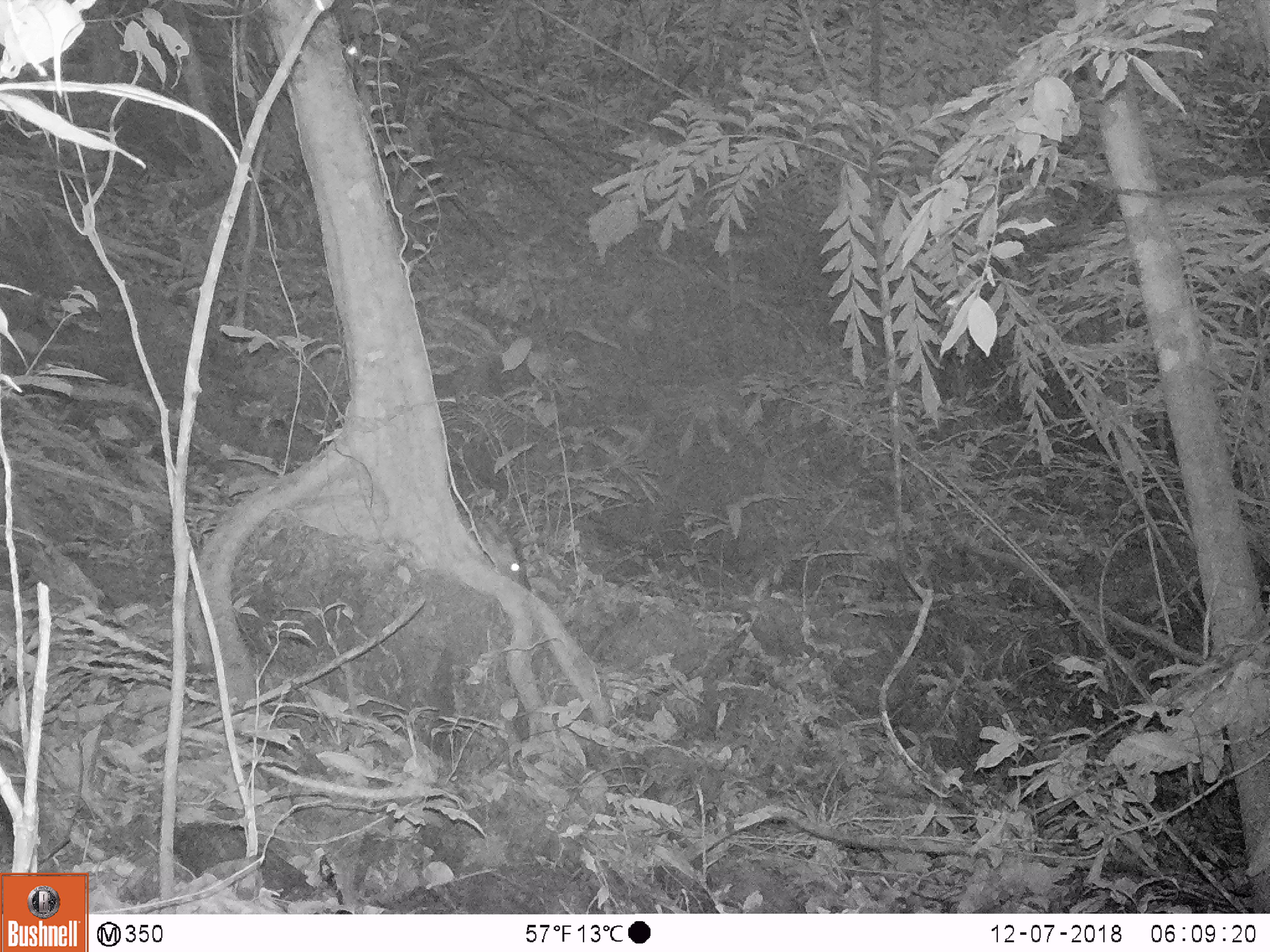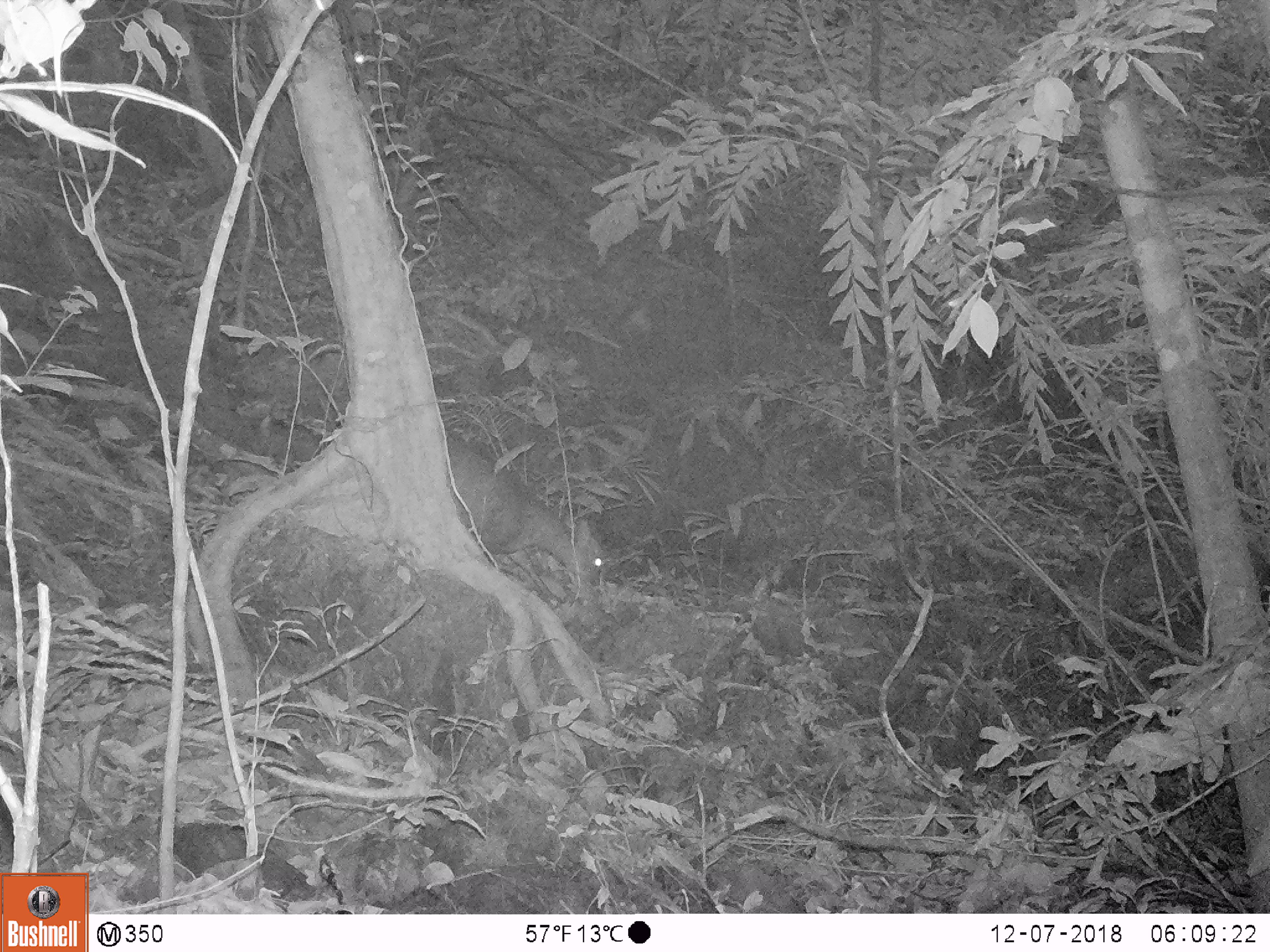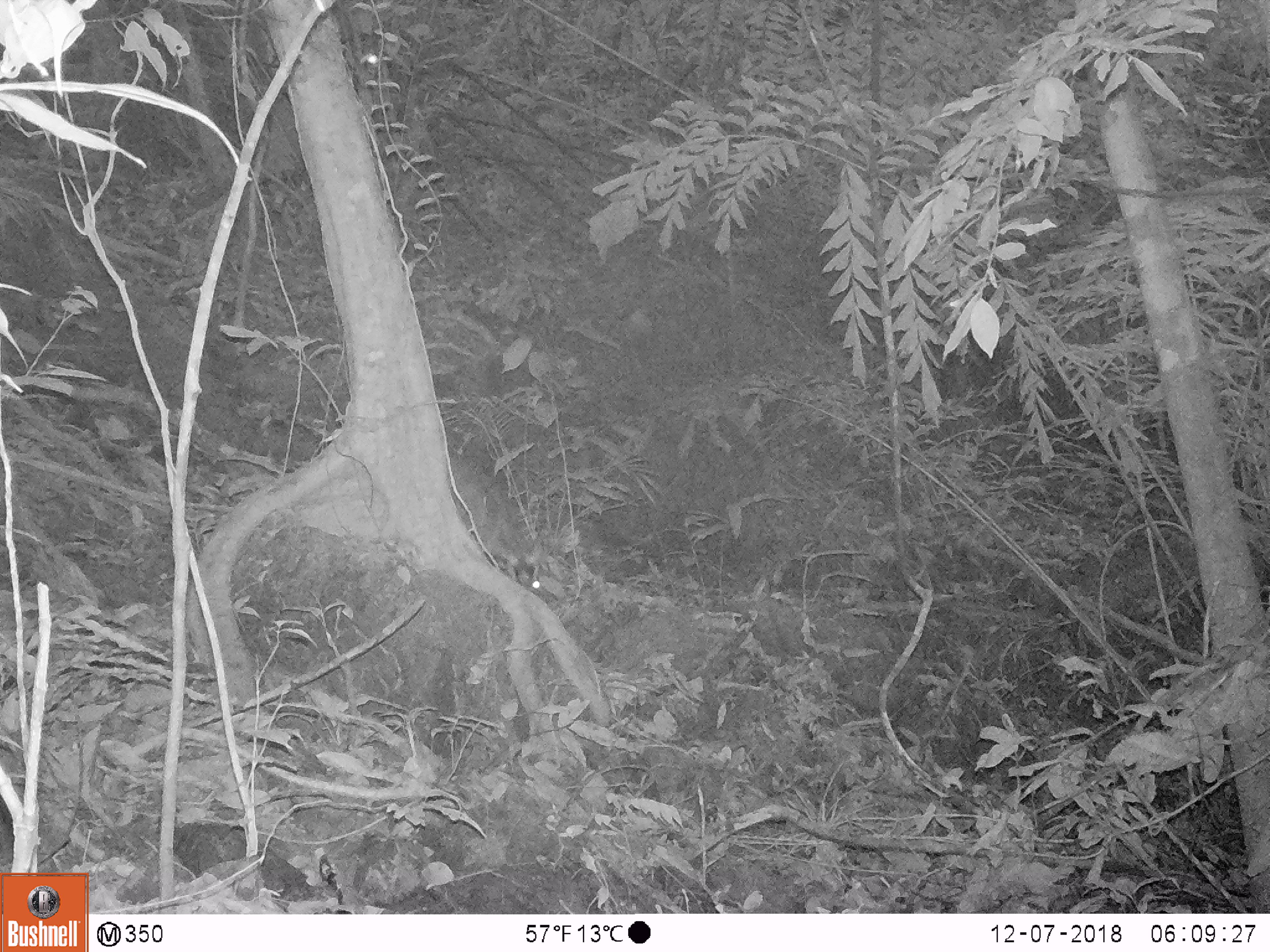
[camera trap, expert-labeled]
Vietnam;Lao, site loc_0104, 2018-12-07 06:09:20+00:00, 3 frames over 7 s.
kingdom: Animalia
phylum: Chordata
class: Mammalia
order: Artiodactyla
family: Cervidae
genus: Muntiacus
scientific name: Muntiacus rooseveltorum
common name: roosevelt's muntjac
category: roosevelts muntjac group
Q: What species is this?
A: Roosevelts muntjac group (roosevelt's muntjac) (Muntiacus rooseveltorum).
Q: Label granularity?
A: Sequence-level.